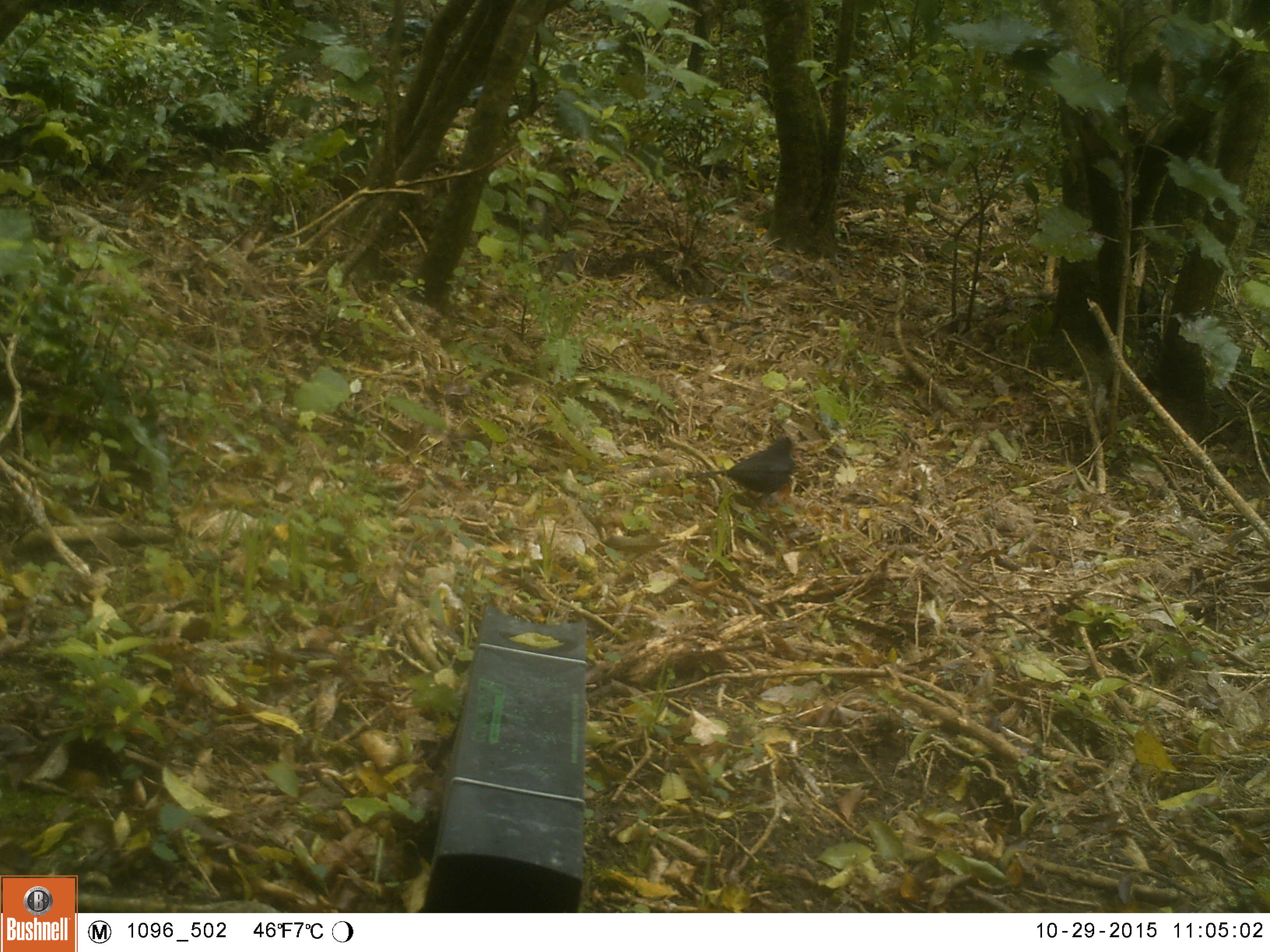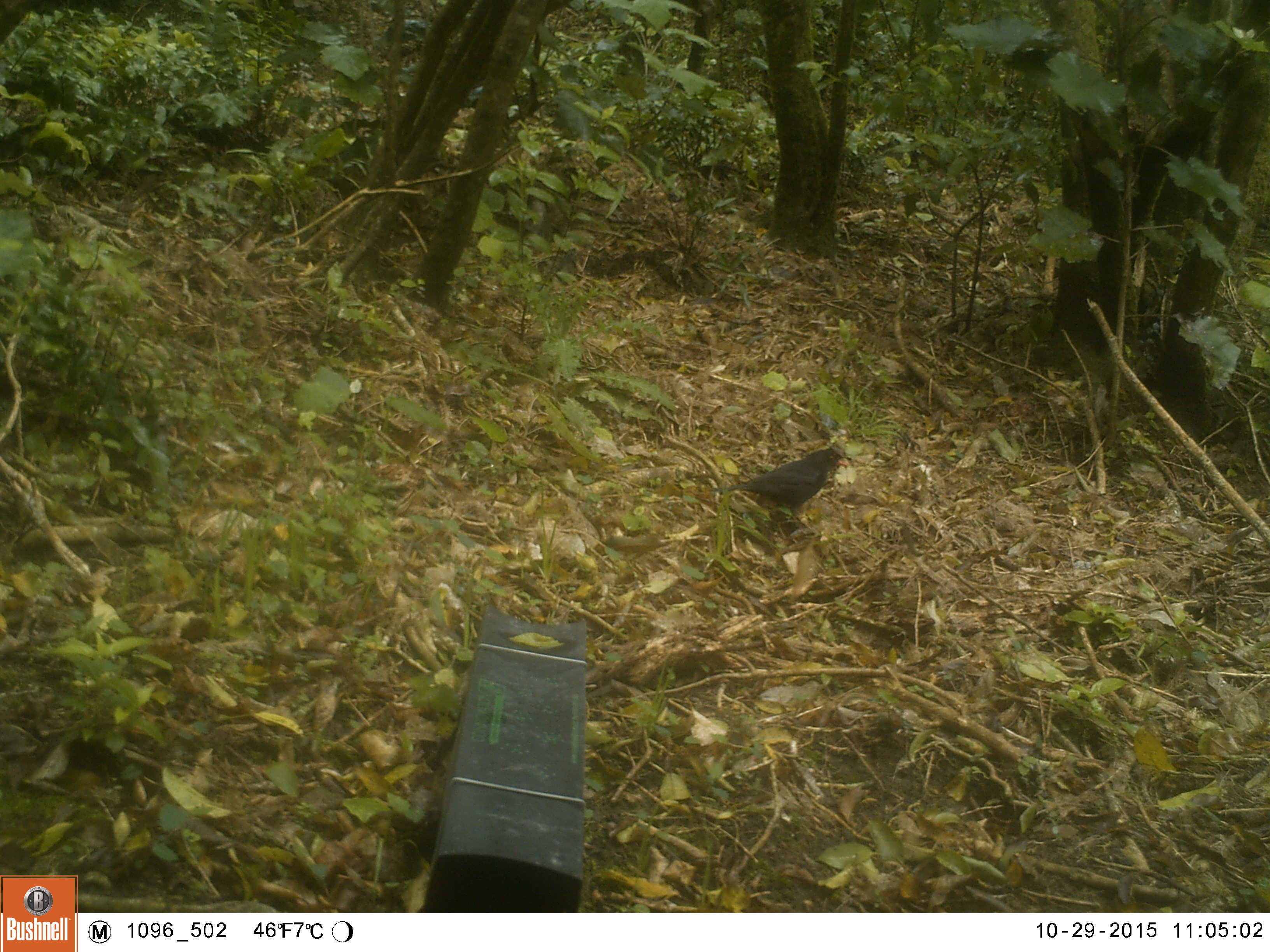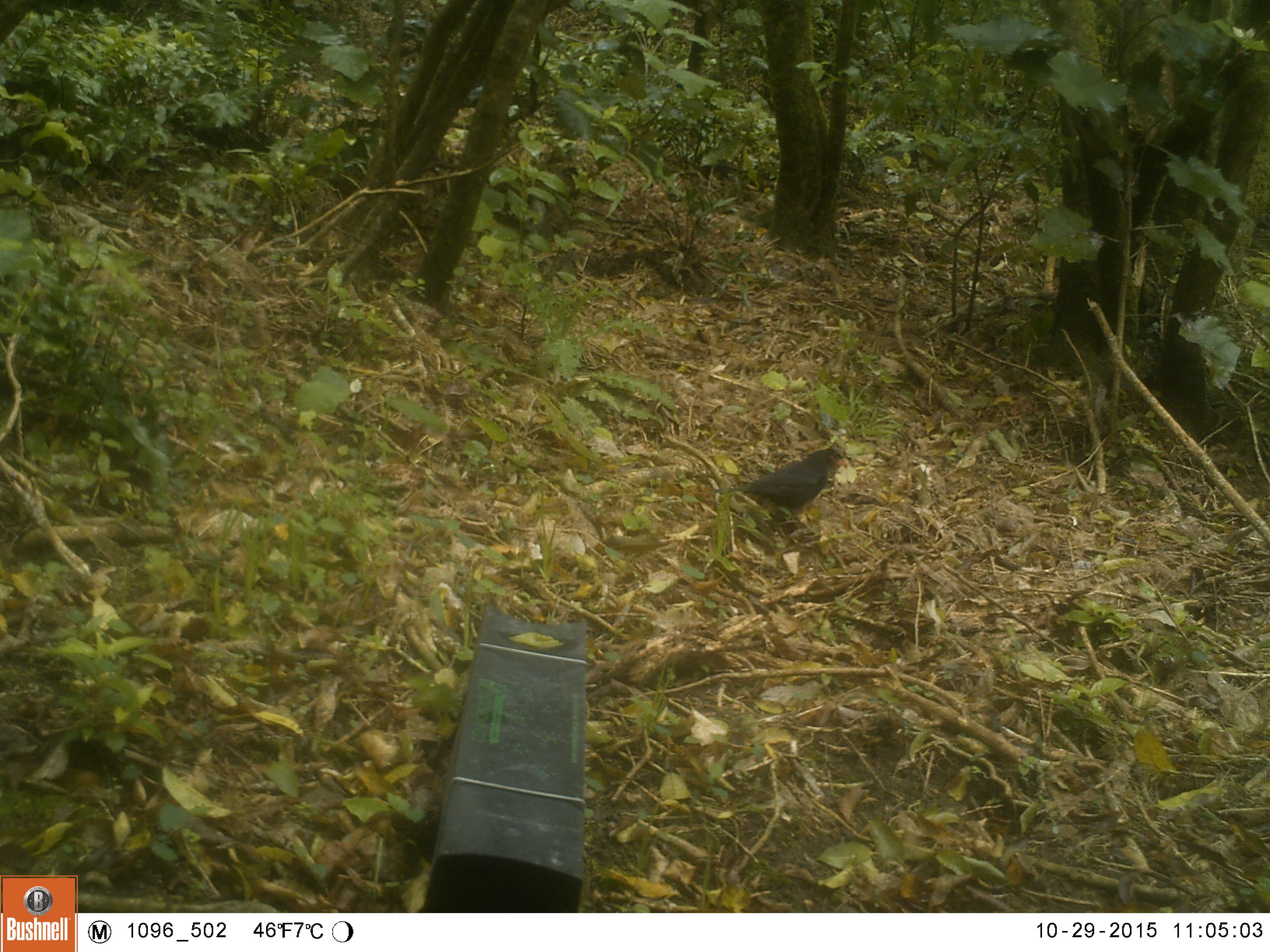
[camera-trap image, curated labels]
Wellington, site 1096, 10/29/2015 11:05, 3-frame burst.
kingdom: Animalia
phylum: Chordata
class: Aves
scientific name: Aves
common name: bird